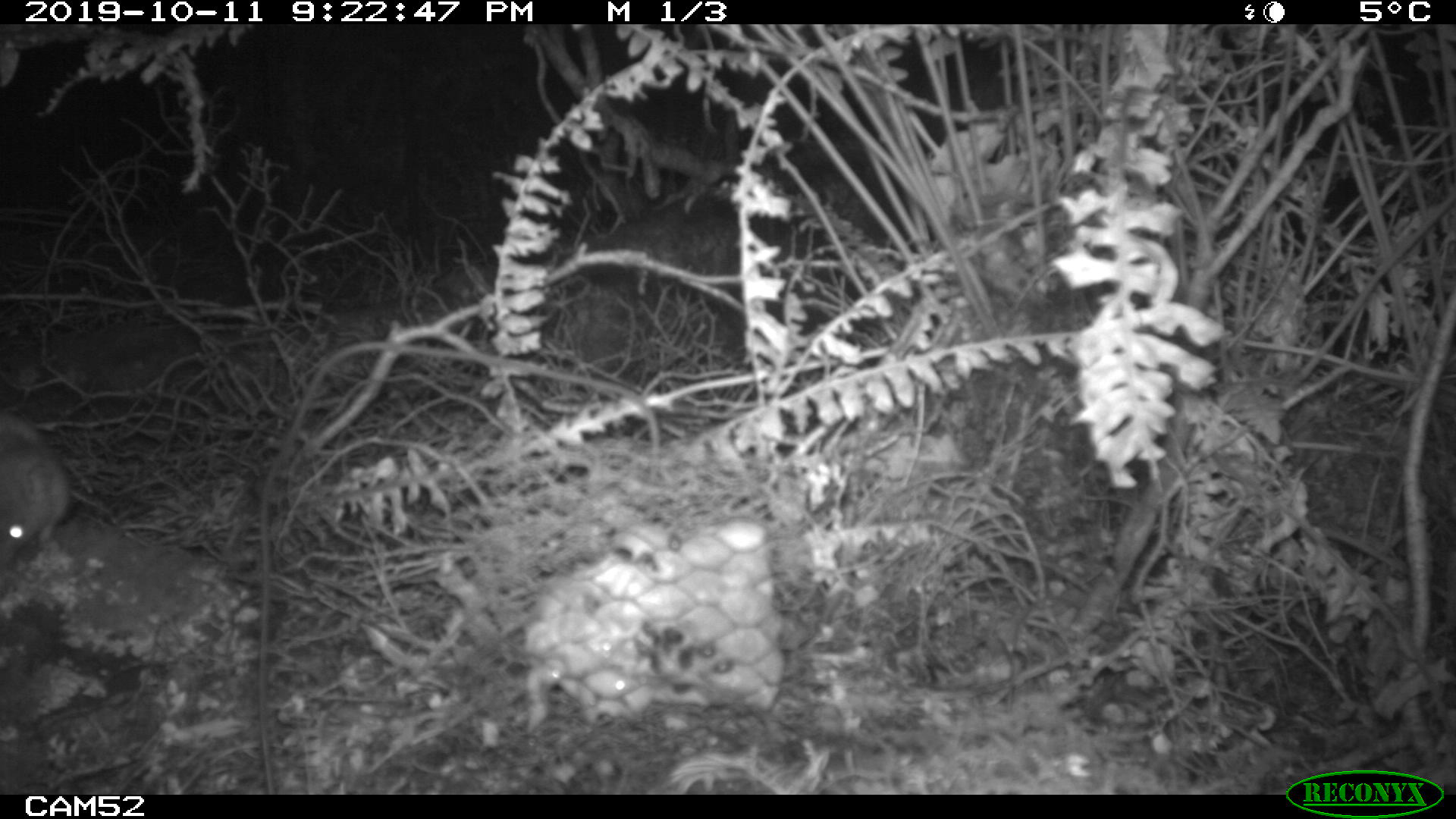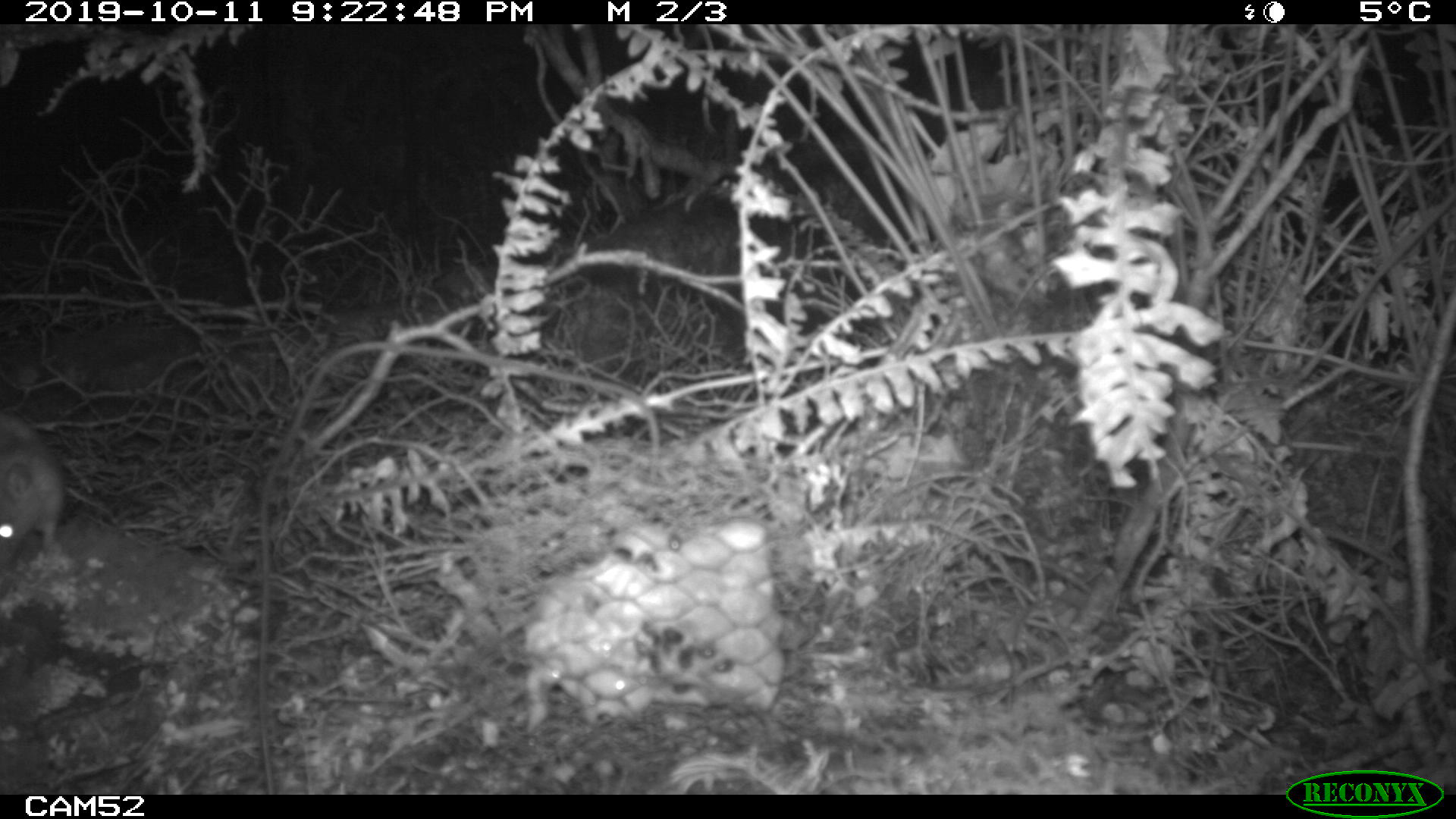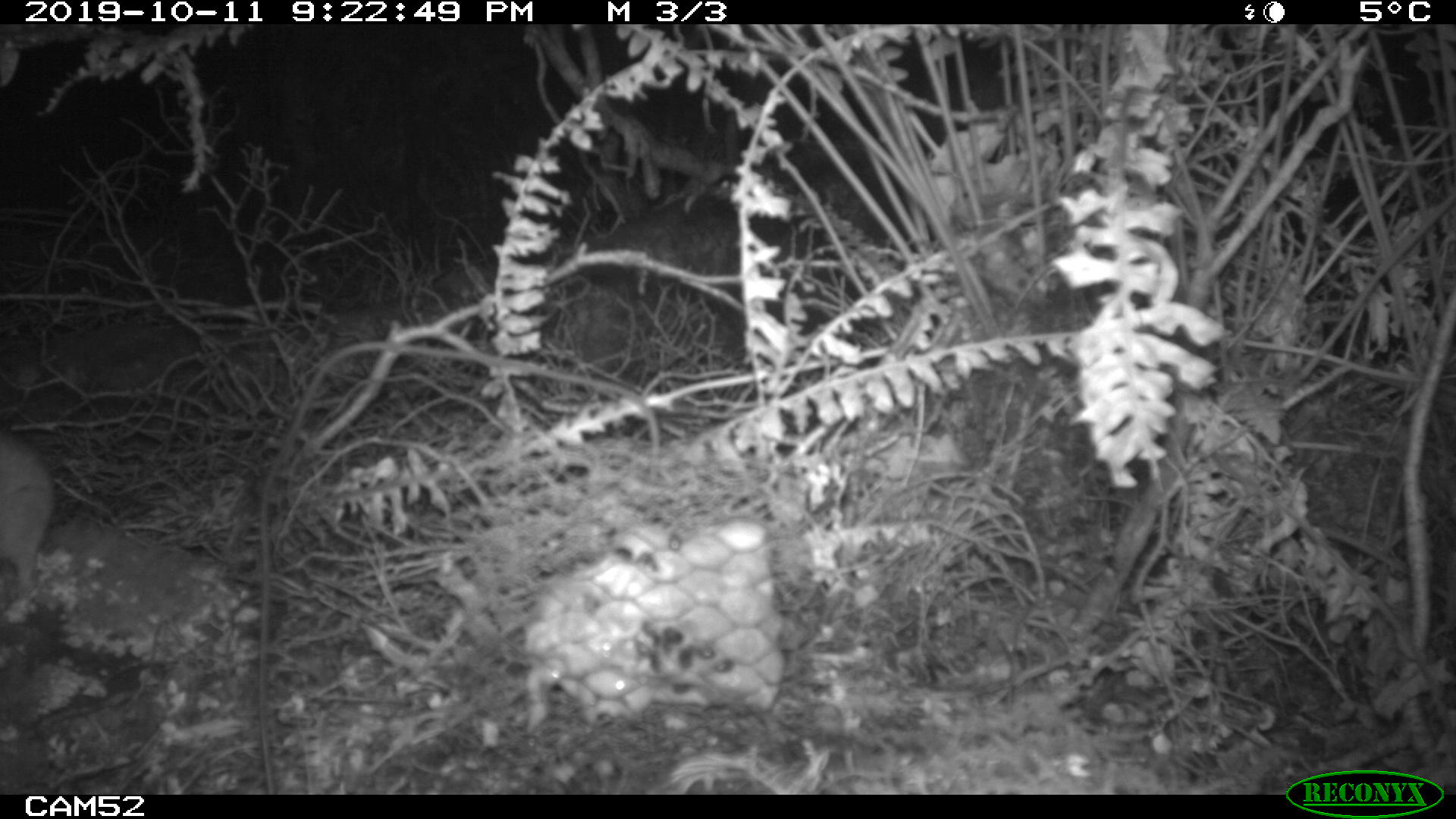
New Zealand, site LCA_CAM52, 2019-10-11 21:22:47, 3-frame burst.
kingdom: Animalia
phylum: Chordata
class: Mammalia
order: Rodentia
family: Muridae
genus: Rattus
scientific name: Rattus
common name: rat